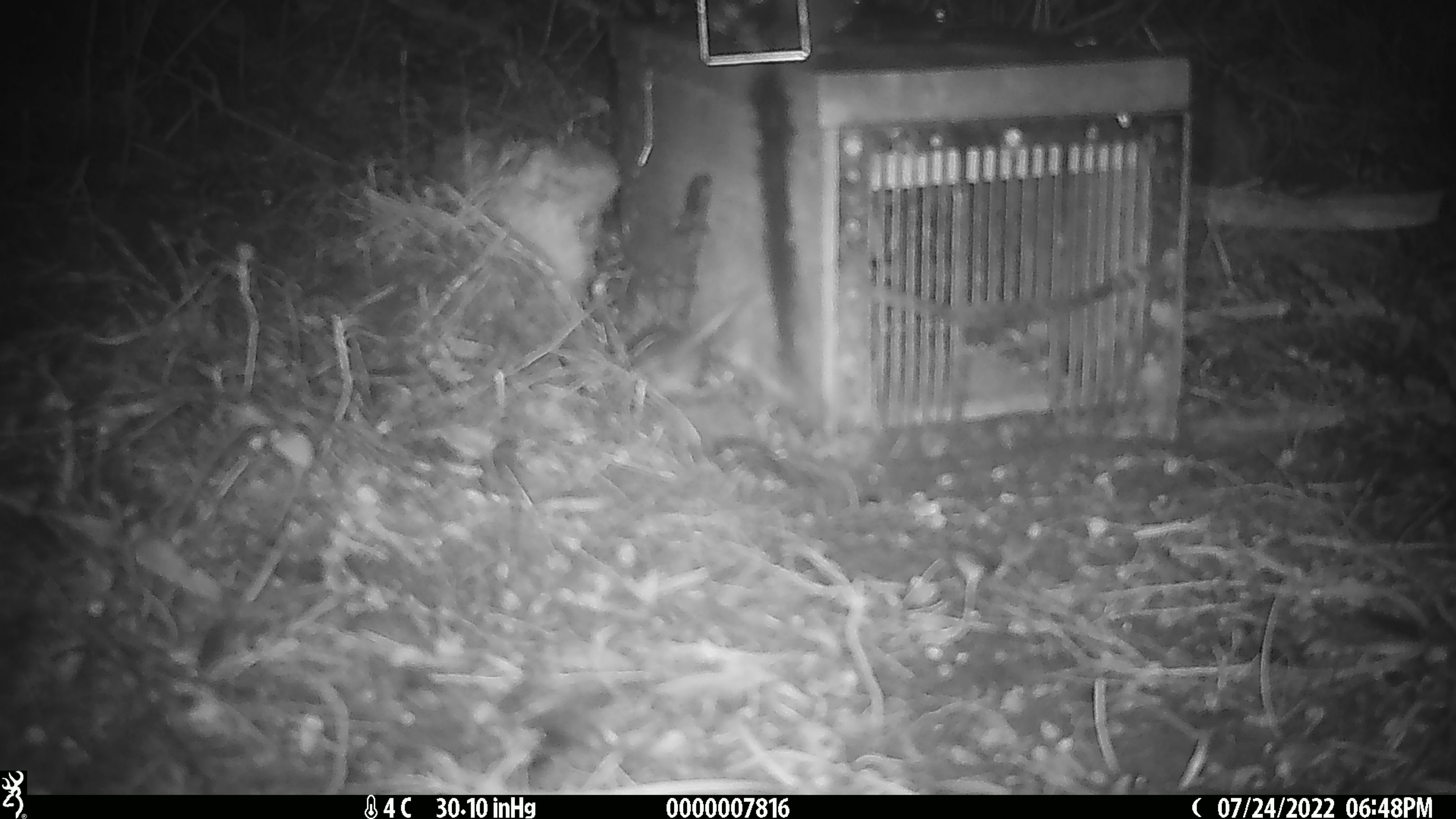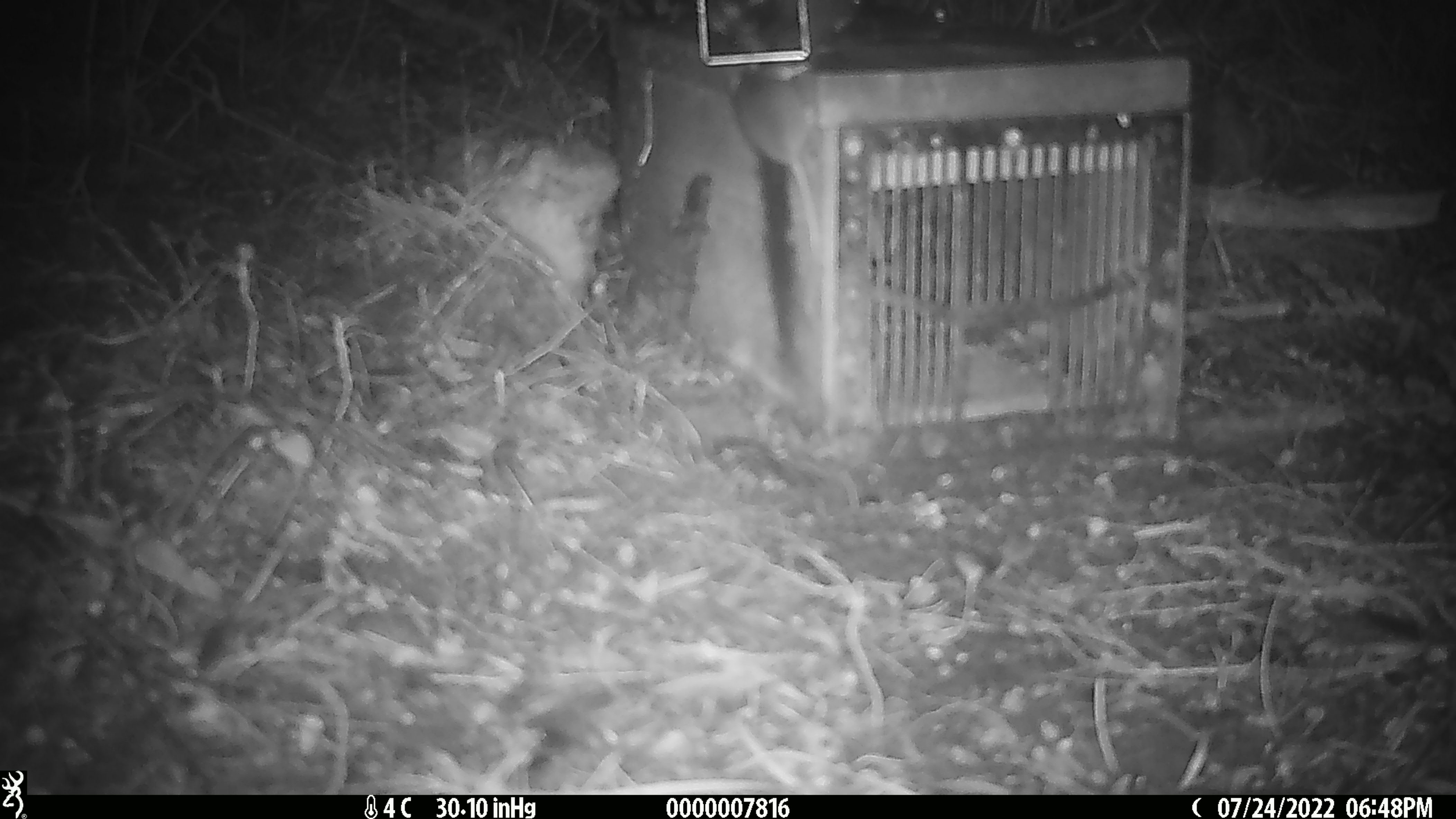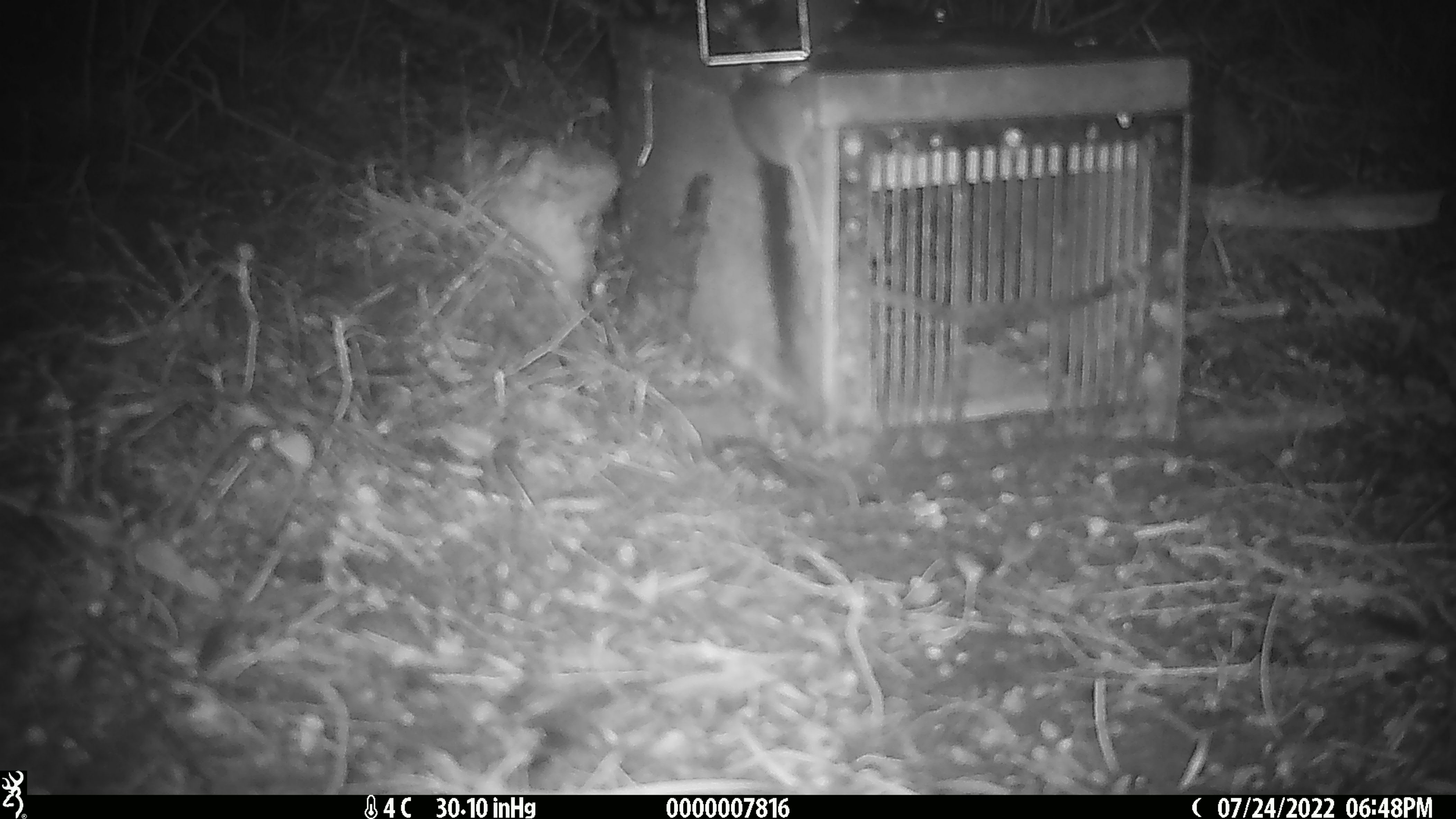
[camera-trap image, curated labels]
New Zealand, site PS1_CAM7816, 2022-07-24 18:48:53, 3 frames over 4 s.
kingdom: Animalia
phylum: Chordata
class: Mammalia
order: Rodentia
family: Muridae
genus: Mus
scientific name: Mus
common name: mouse